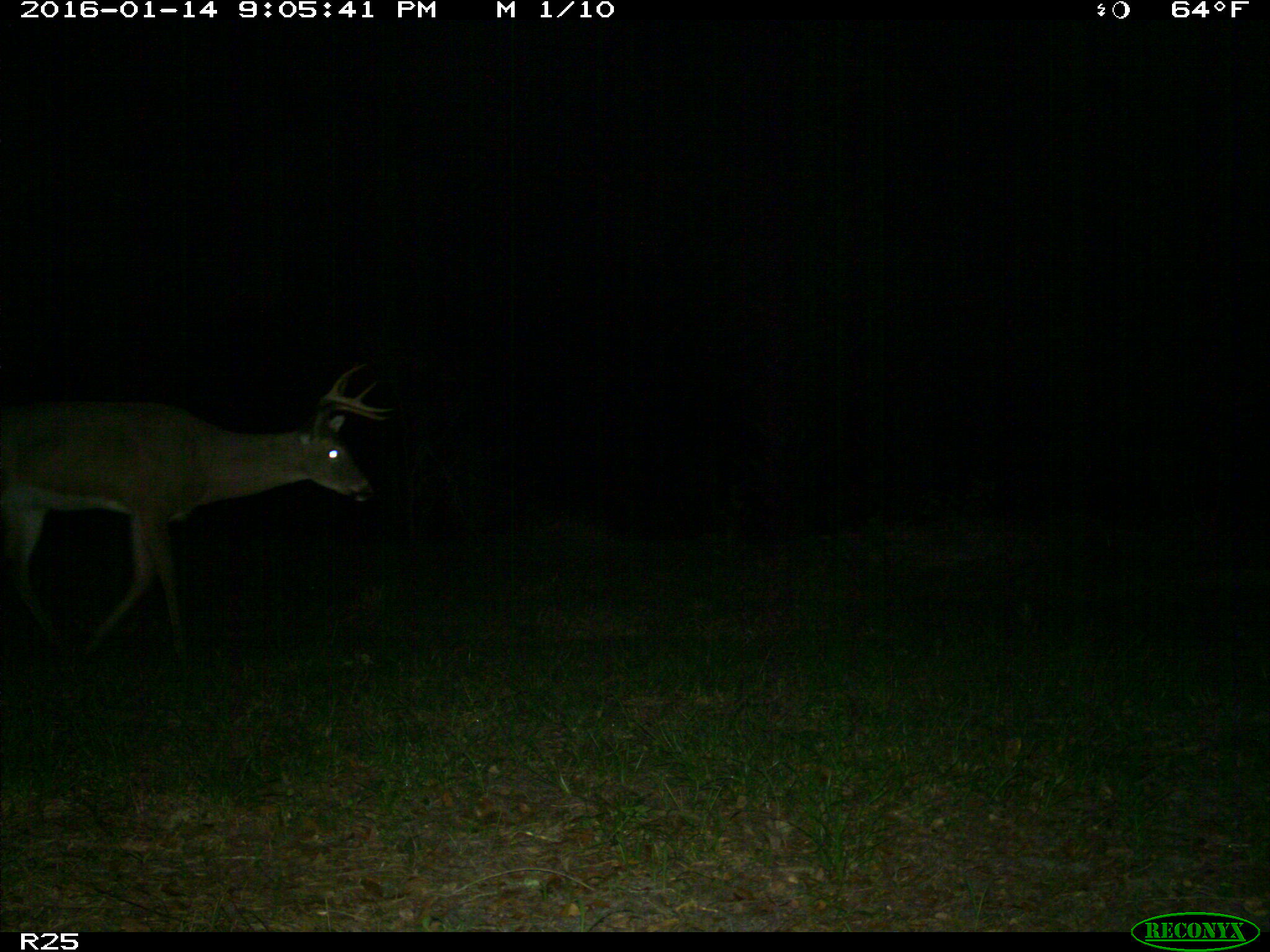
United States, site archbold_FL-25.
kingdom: Animalia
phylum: Chordata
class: Mammalia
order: Artiodactyla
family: Cervidae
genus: Odocoileus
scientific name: Odocoileus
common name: deer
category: unidentified deer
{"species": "unidentified deer (deer) (Odocoileus)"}